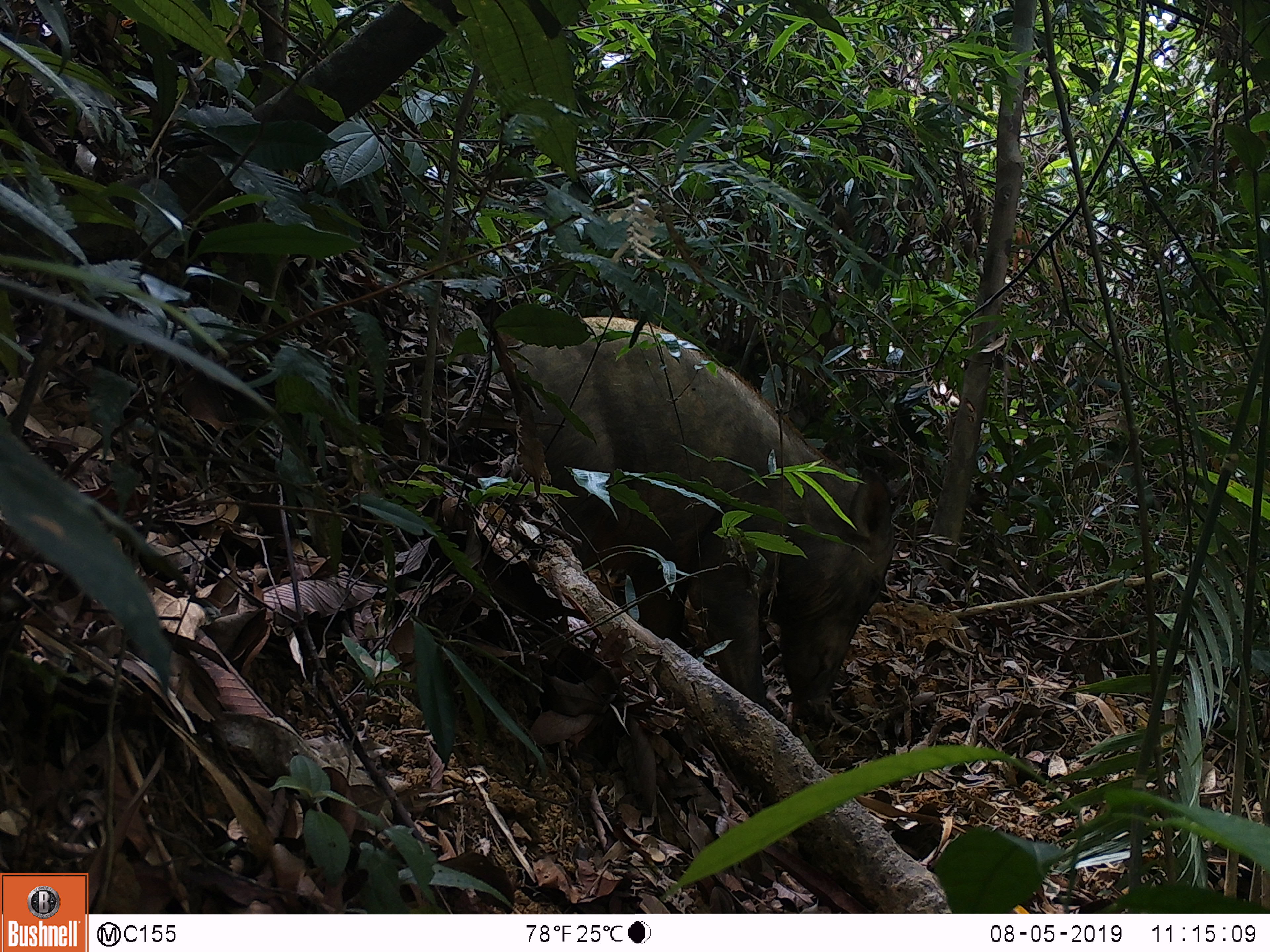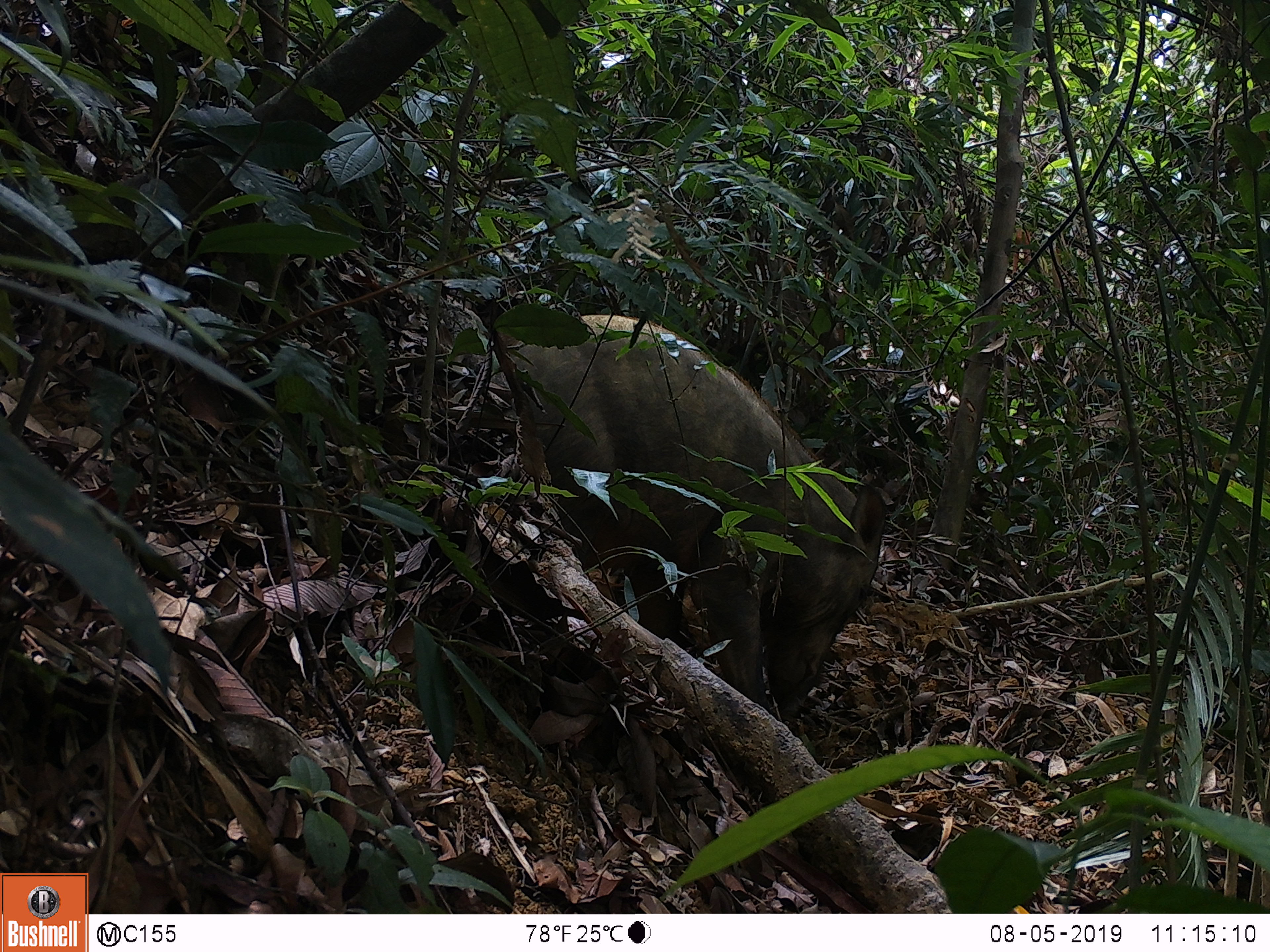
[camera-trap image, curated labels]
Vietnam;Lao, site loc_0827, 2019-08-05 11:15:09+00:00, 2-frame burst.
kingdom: Animalia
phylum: Chordata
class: Mammalia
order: Artiodactyla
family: Suidae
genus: Sus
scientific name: Sus scrofa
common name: eurasian wild pig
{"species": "eurasian wild pig (Sus scrofa)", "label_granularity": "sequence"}